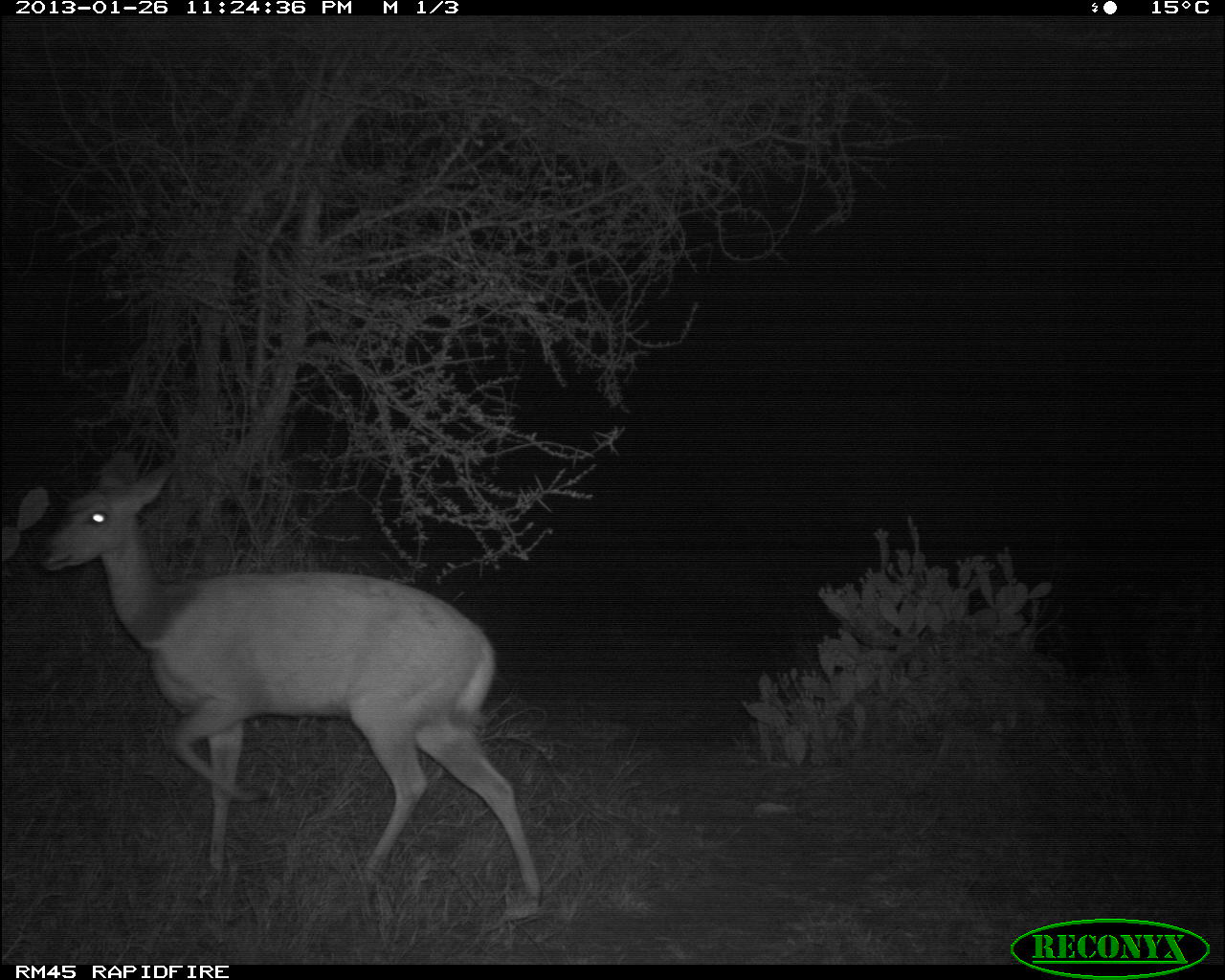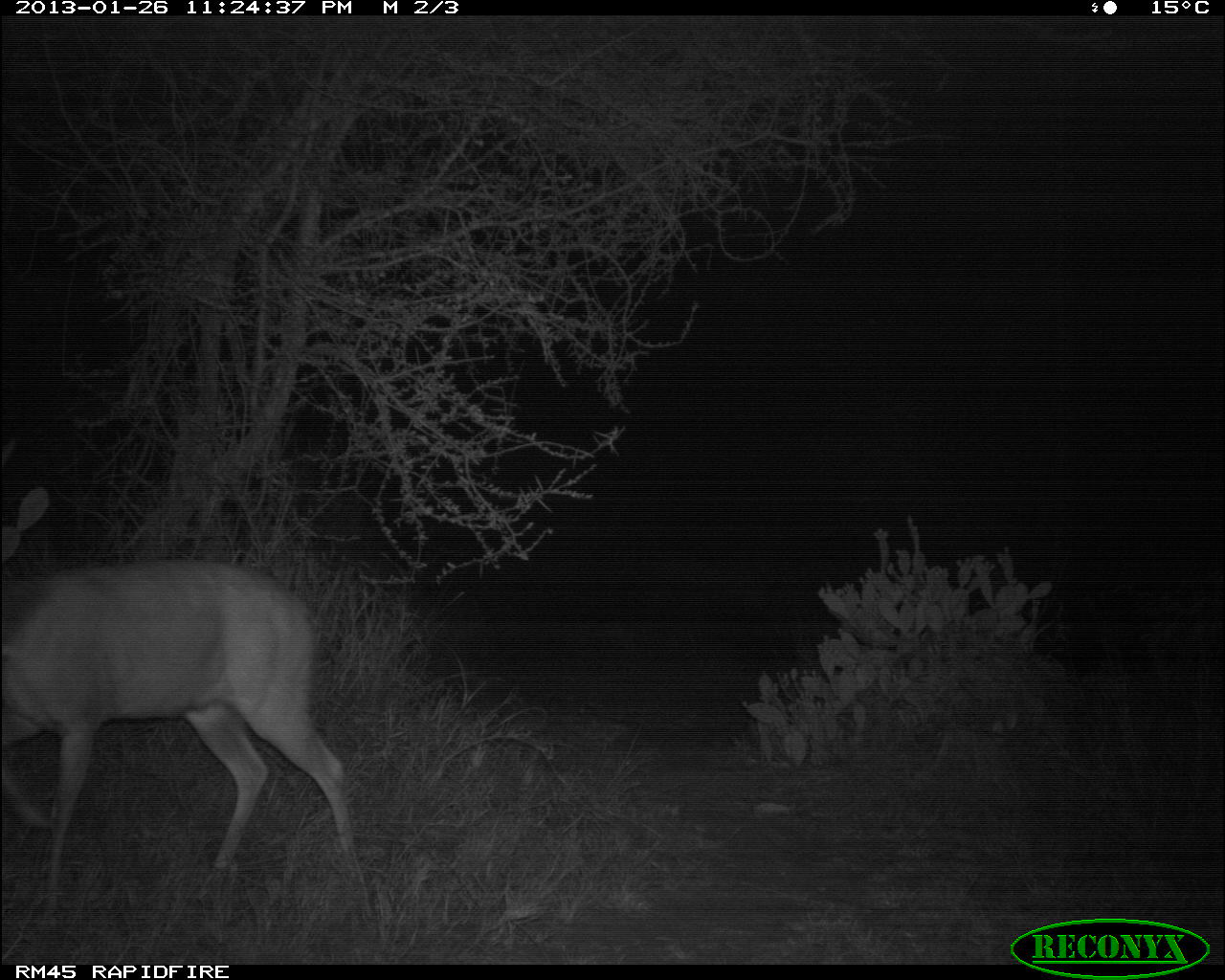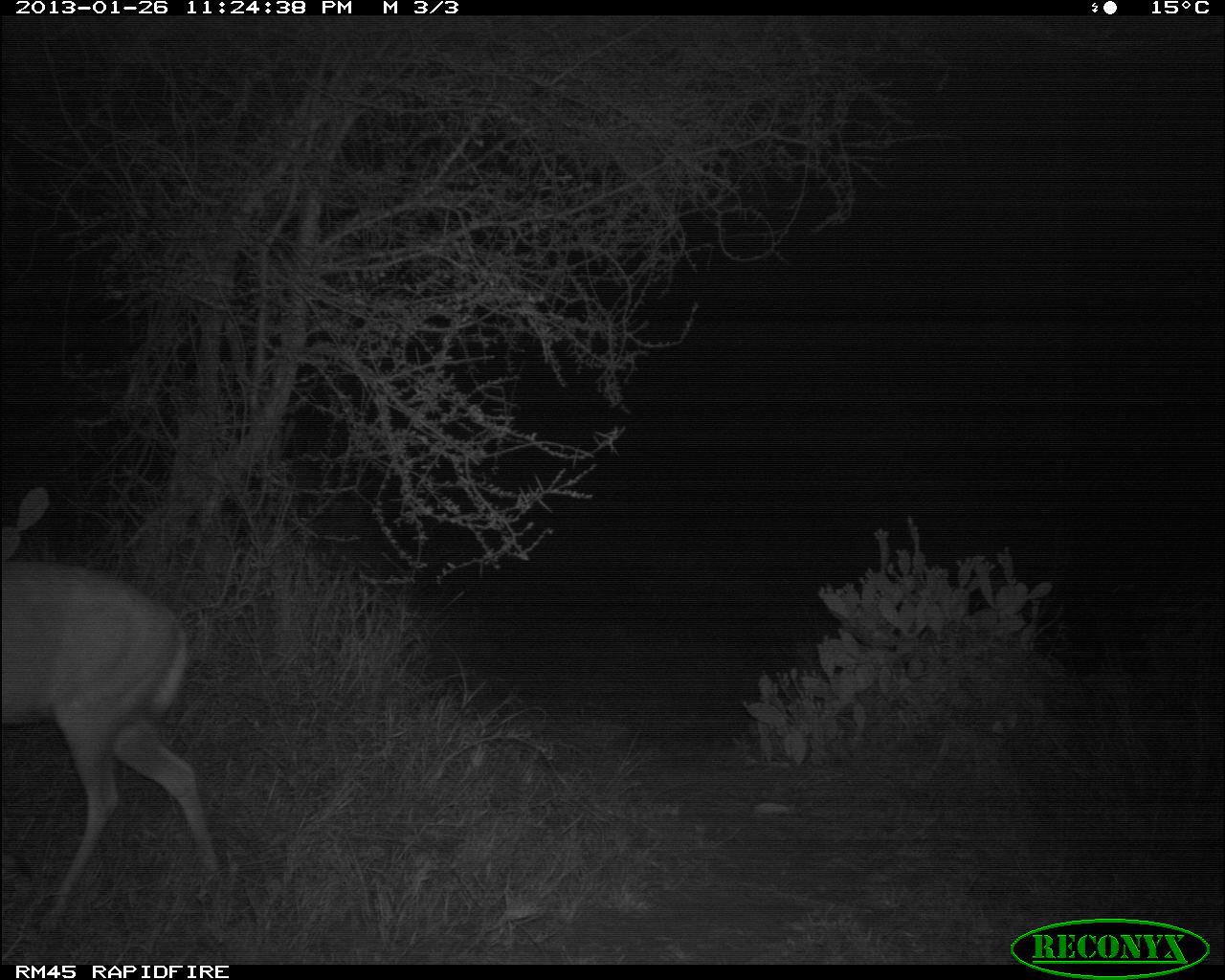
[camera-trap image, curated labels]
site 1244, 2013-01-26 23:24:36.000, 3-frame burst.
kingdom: Animalia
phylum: Chordata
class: Mammalia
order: Artiodactyla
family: Bovidae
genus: Tragelaphus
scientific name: Tragelaphus scriptus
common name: bushbuck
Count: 1.